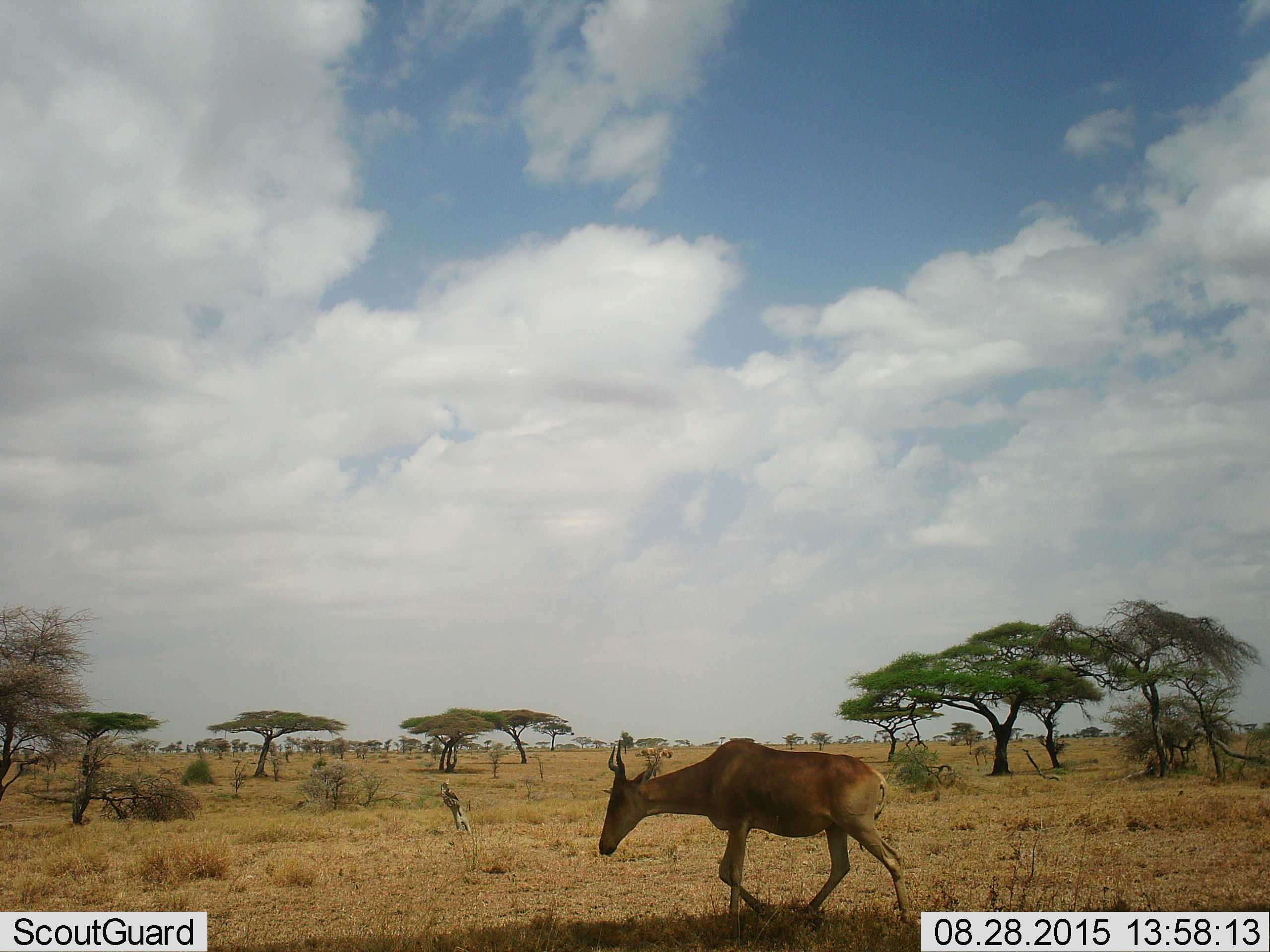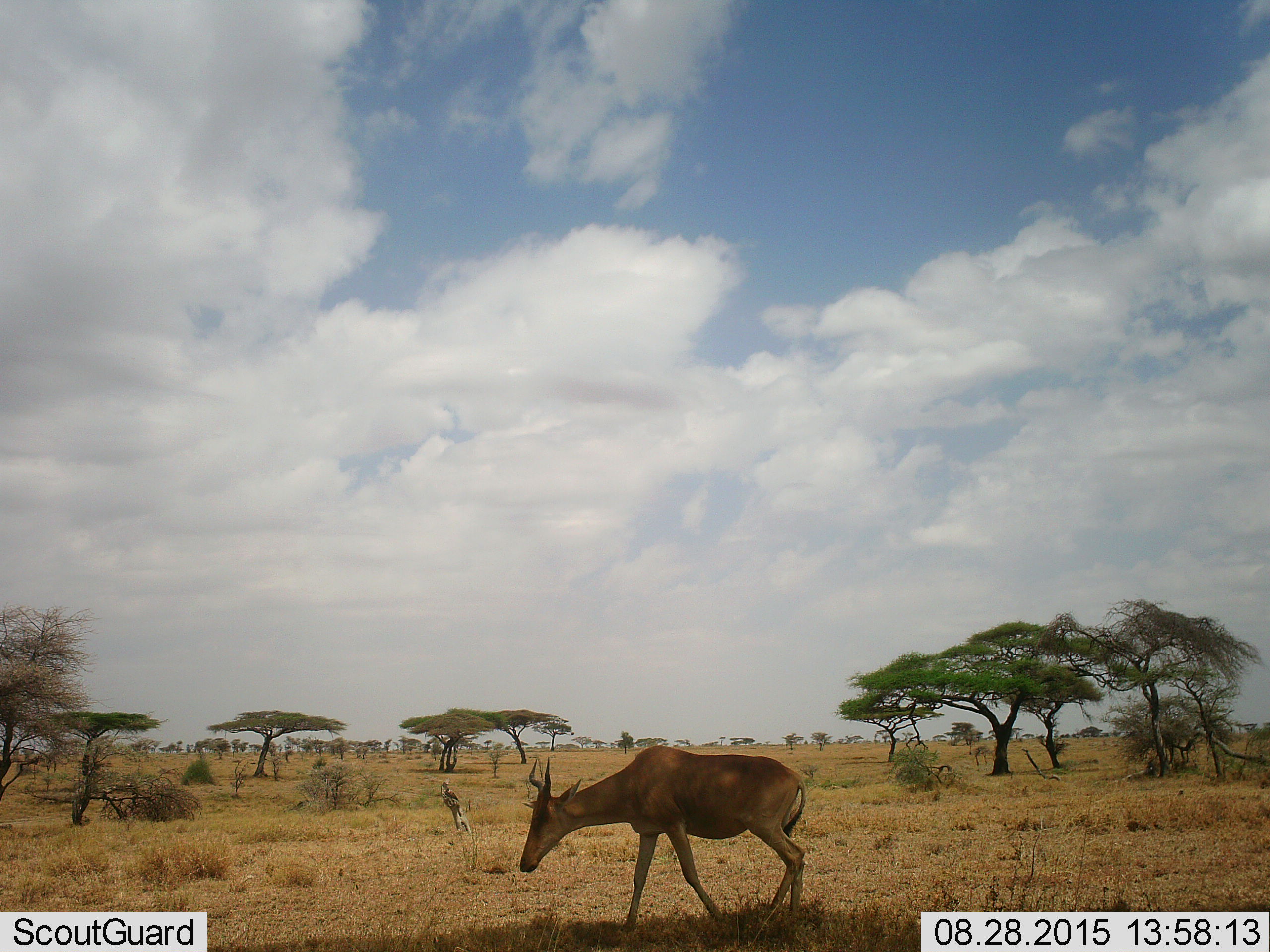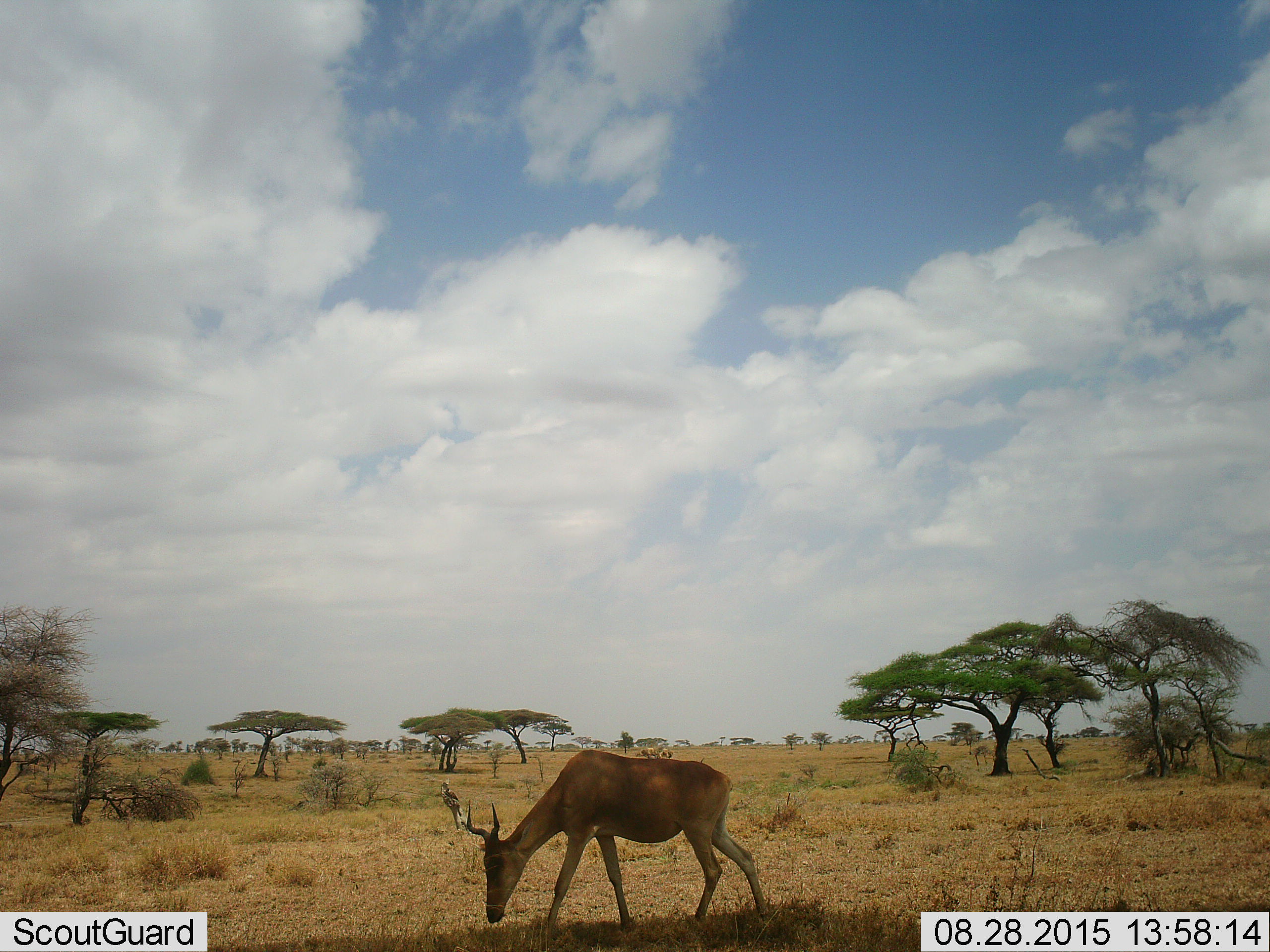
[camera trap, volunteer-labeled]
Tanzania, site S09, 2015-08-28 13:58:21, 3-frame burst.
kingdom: Animalia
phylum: Chordata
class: Mammalia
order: Artiodactyla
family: Bovidae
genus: Alcelaphus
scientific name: Alcelaphus buselaphus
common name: hartebeest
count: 1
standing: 0%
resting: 0%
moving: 83%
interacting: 0%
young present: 0%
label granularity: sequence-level